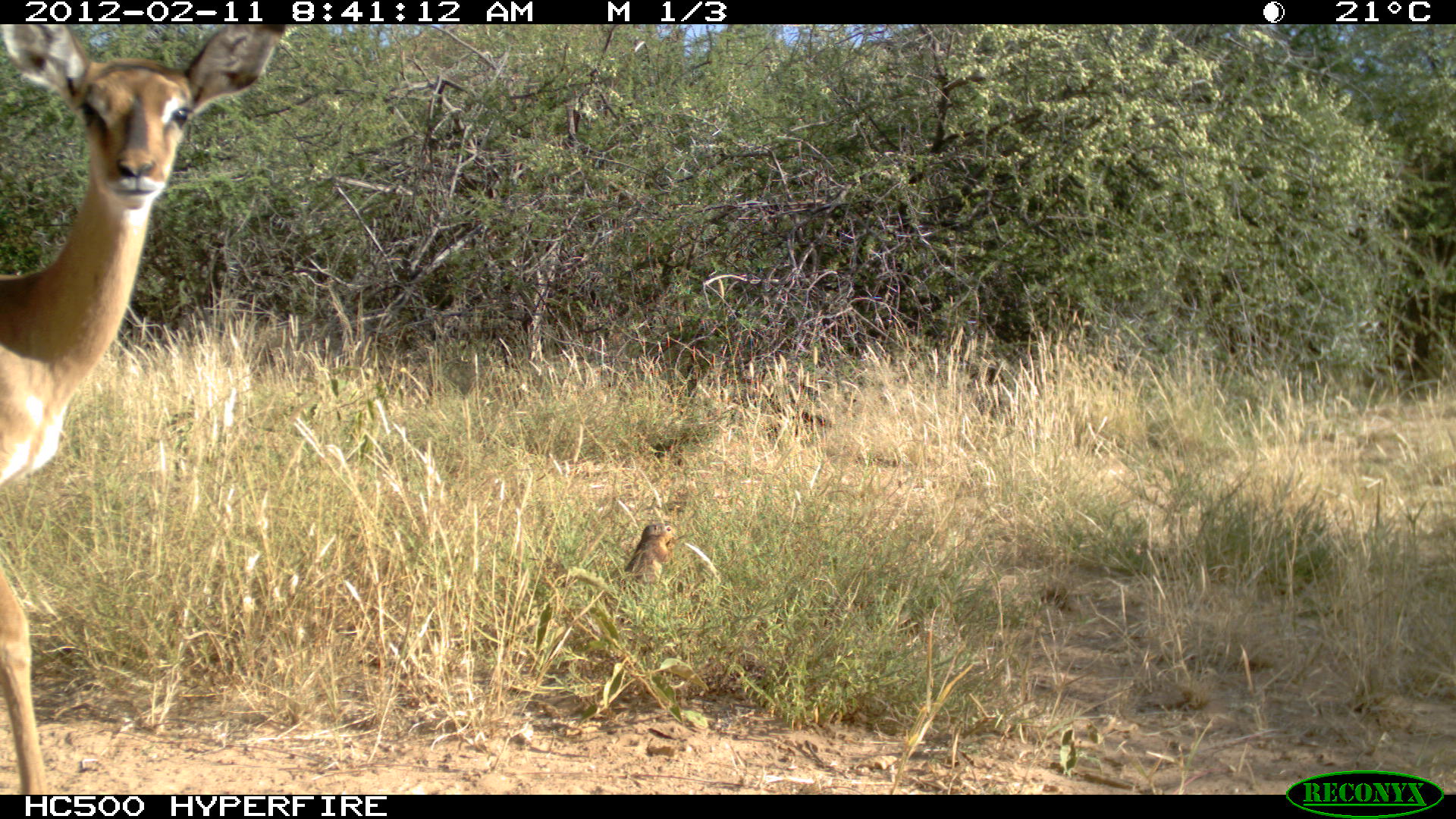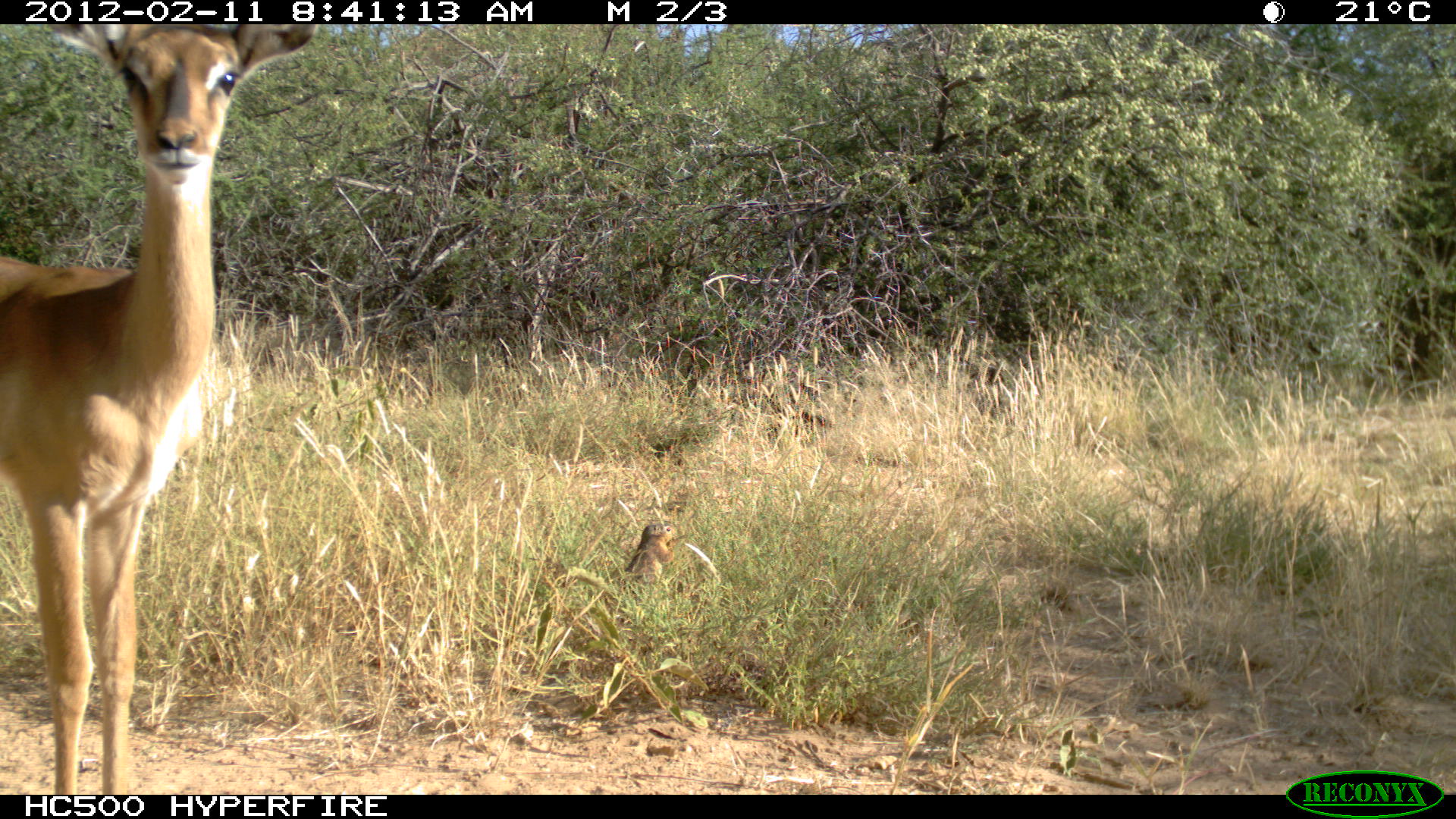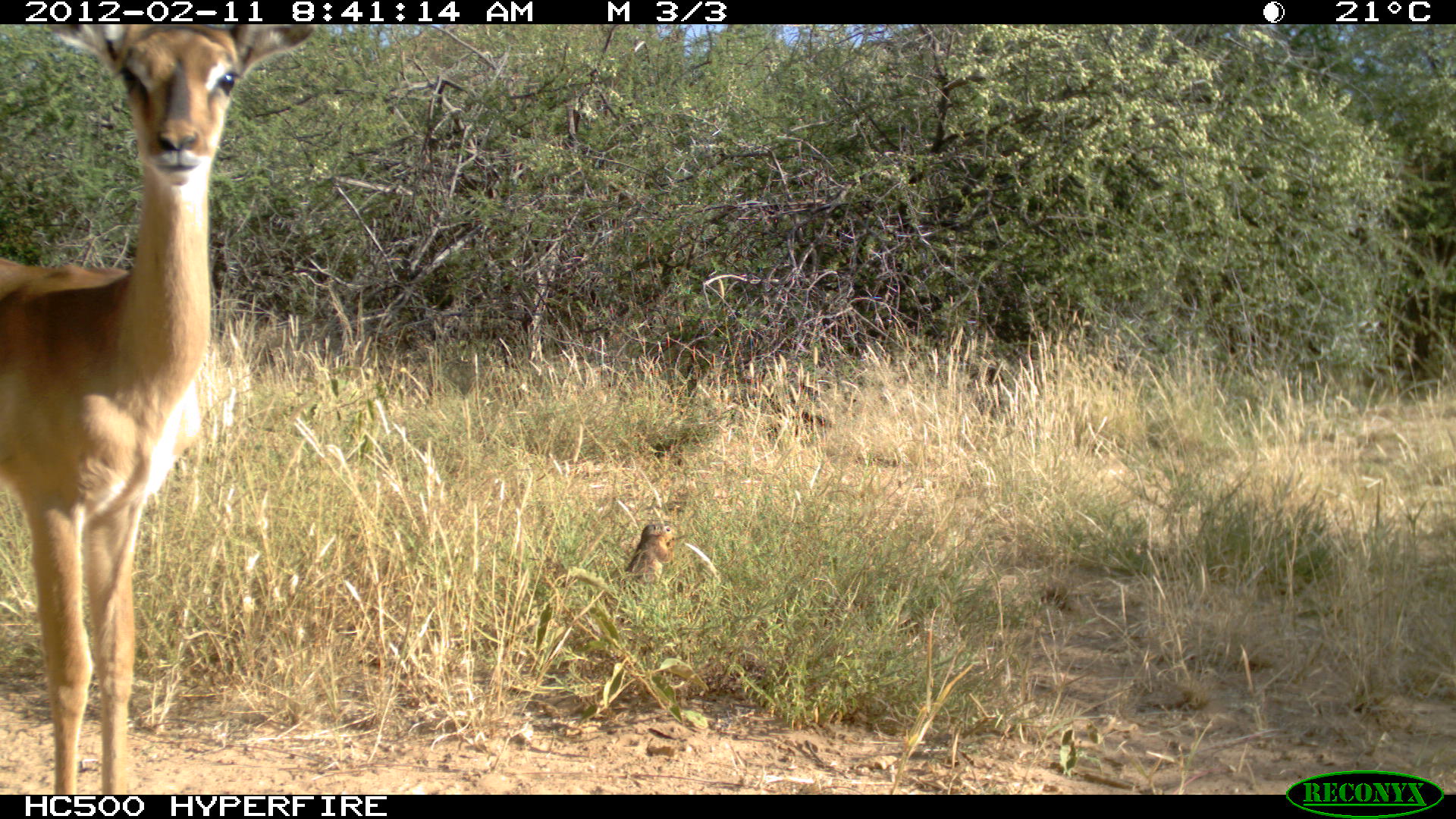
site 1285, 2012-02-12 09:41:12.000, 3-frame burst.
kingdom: Animalia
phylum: Chordata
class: Mammalia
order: Rodentia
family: Sciuridae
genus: Euxerus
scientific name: Euxerus erythropus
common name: striped ground squirrel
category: xerus erythropus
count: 1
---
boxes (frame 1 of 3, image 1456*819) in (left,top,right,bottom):
xerus erythropus: (0,17,292,794); (620,522,675,589)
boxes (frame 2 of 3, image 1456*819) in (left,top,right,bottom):
xerus erythropus: (0,24,315,793); (622,520,677,585)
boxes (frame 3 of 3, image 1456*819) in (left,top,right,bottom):
xerus erythropus: (0,20,313,797); (622,521,678,587)